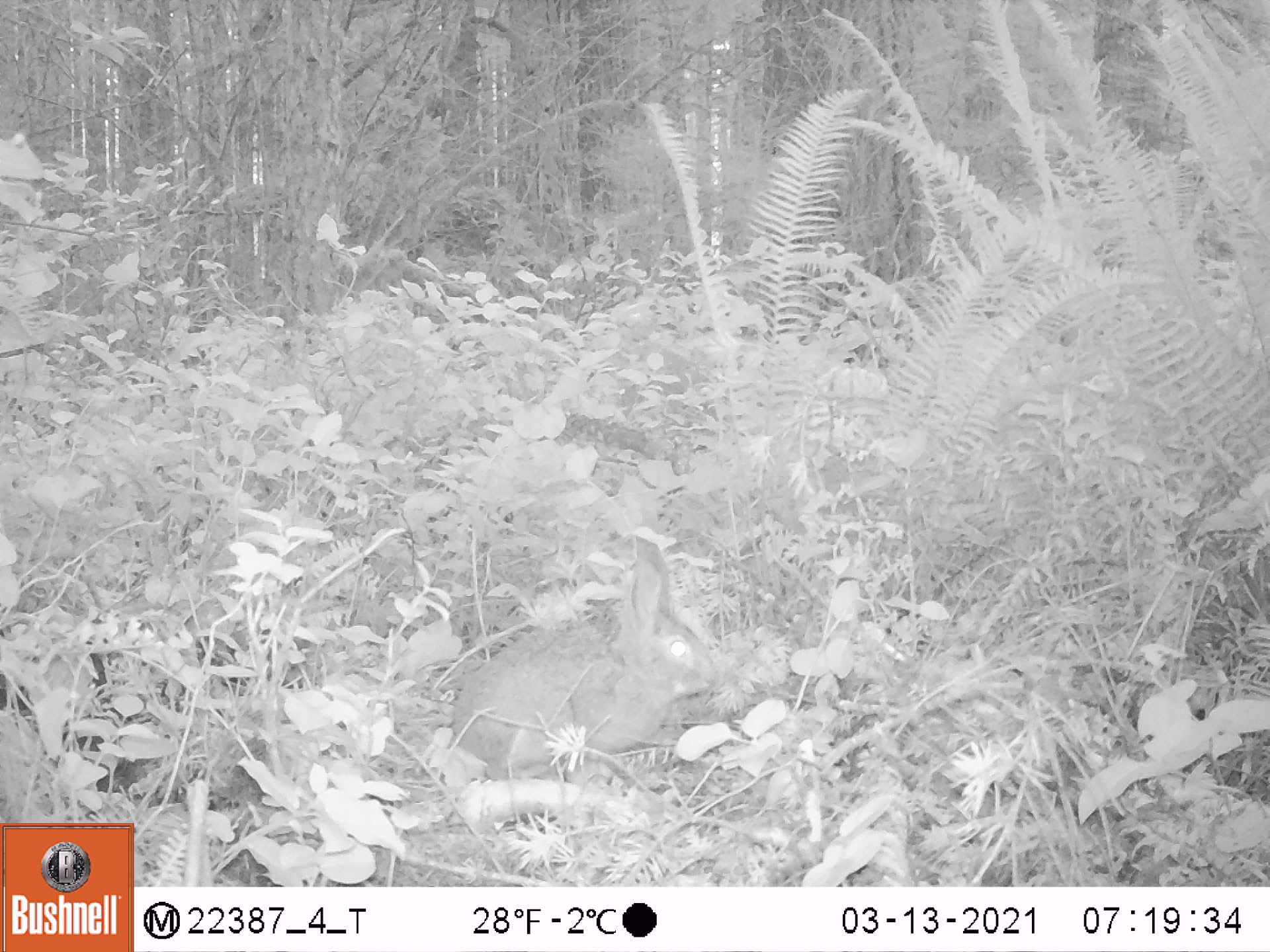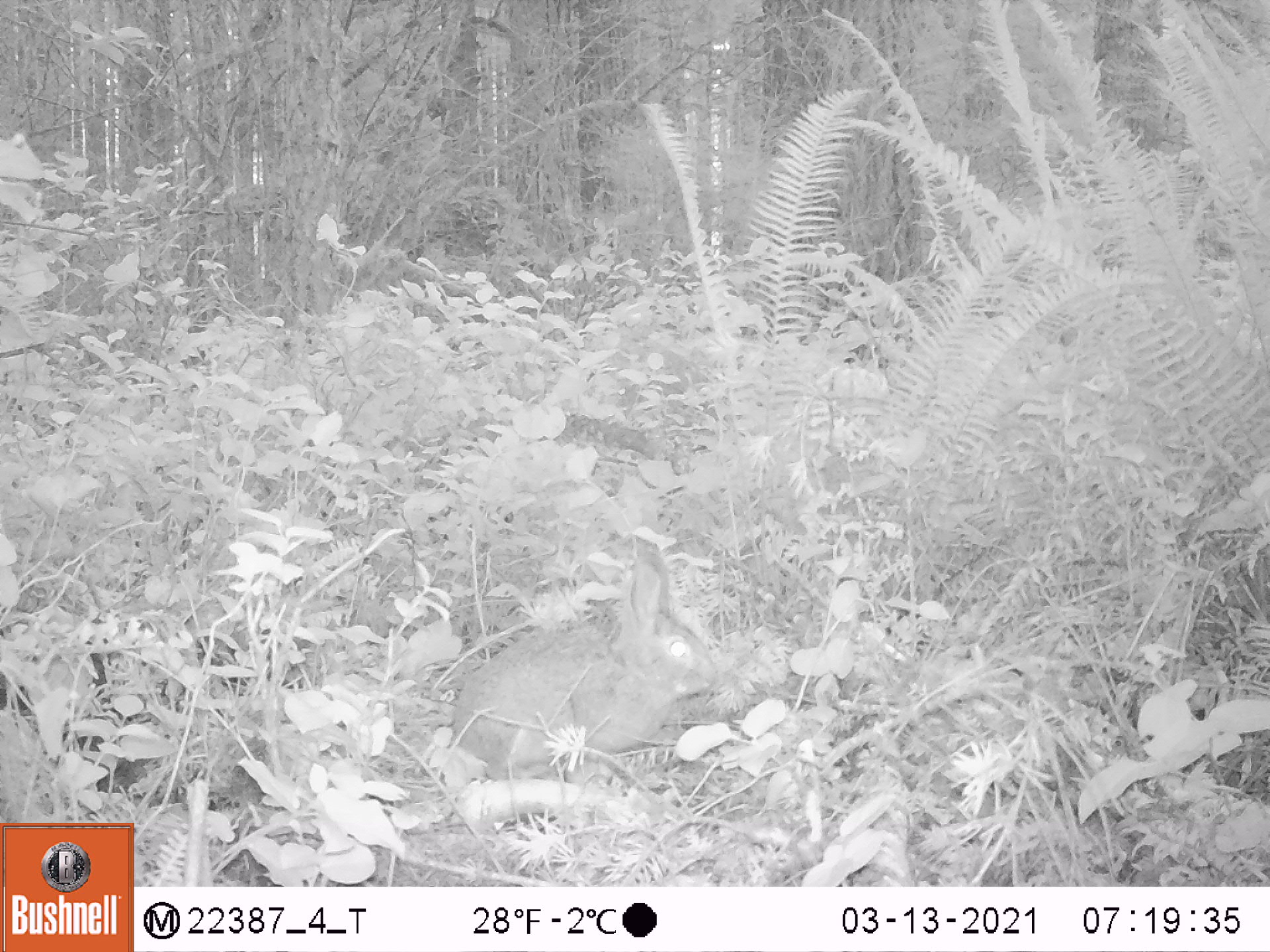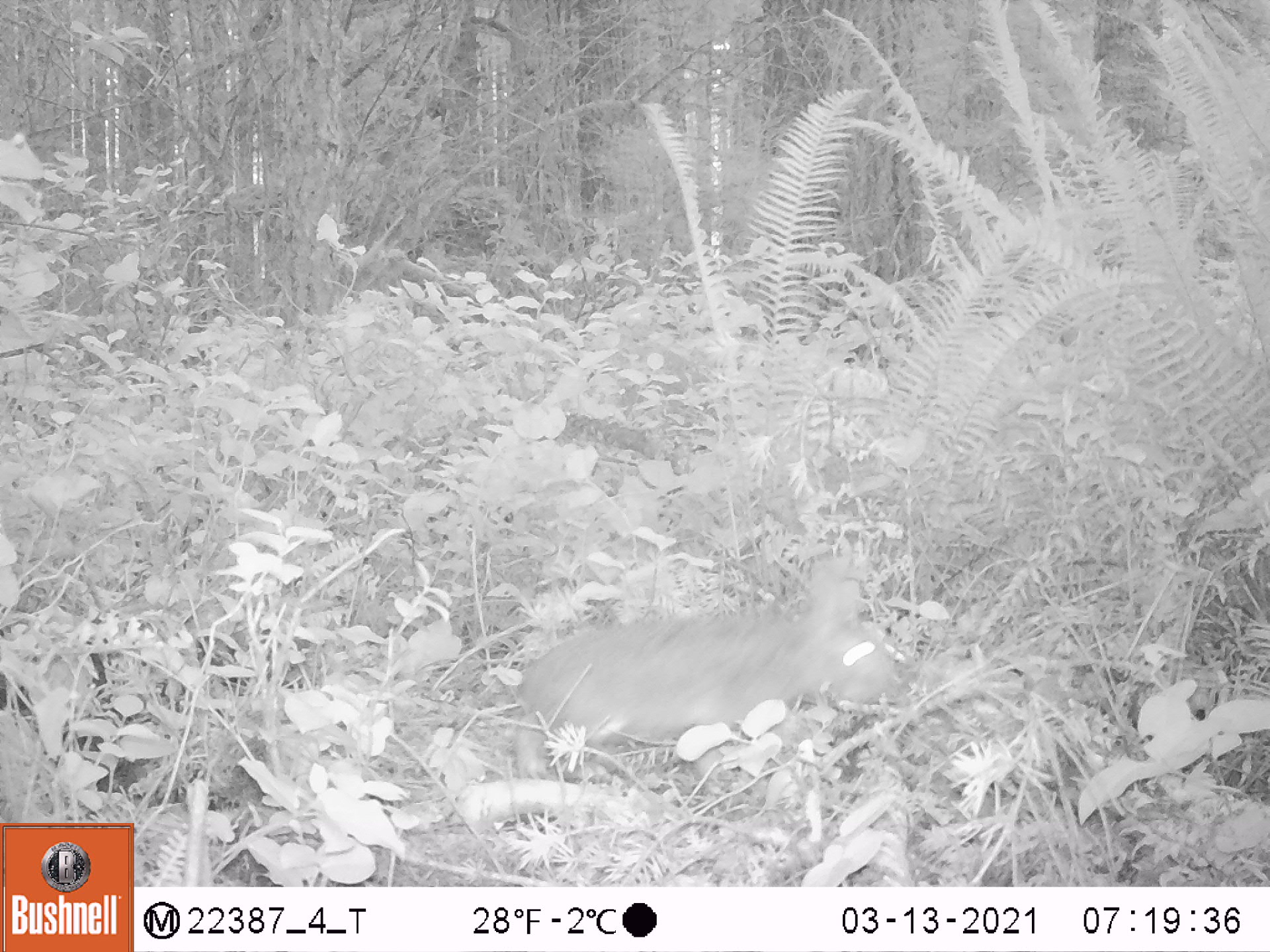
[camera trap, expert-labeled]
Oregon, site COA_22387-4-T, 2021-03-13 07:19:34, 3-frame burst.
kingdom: Animalia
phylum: Chordata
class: Mammalia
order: Lagomorpha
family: Leporidae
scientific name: Leporidae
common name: hares and rabbits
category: leporidae family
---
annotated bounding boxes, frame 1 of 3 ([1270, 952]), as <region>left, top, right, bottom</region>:
leporidae family: <region>445, 539, 731, 791</region>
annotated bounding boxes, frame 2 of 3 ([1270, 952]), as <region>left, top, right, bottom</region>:
leporidae family: <region>447, 538, 734, 792</region>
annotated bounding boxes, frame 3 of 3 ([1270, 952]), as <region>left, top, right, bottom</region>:
leporidae family: <region>510, 559, 906, 783</region>